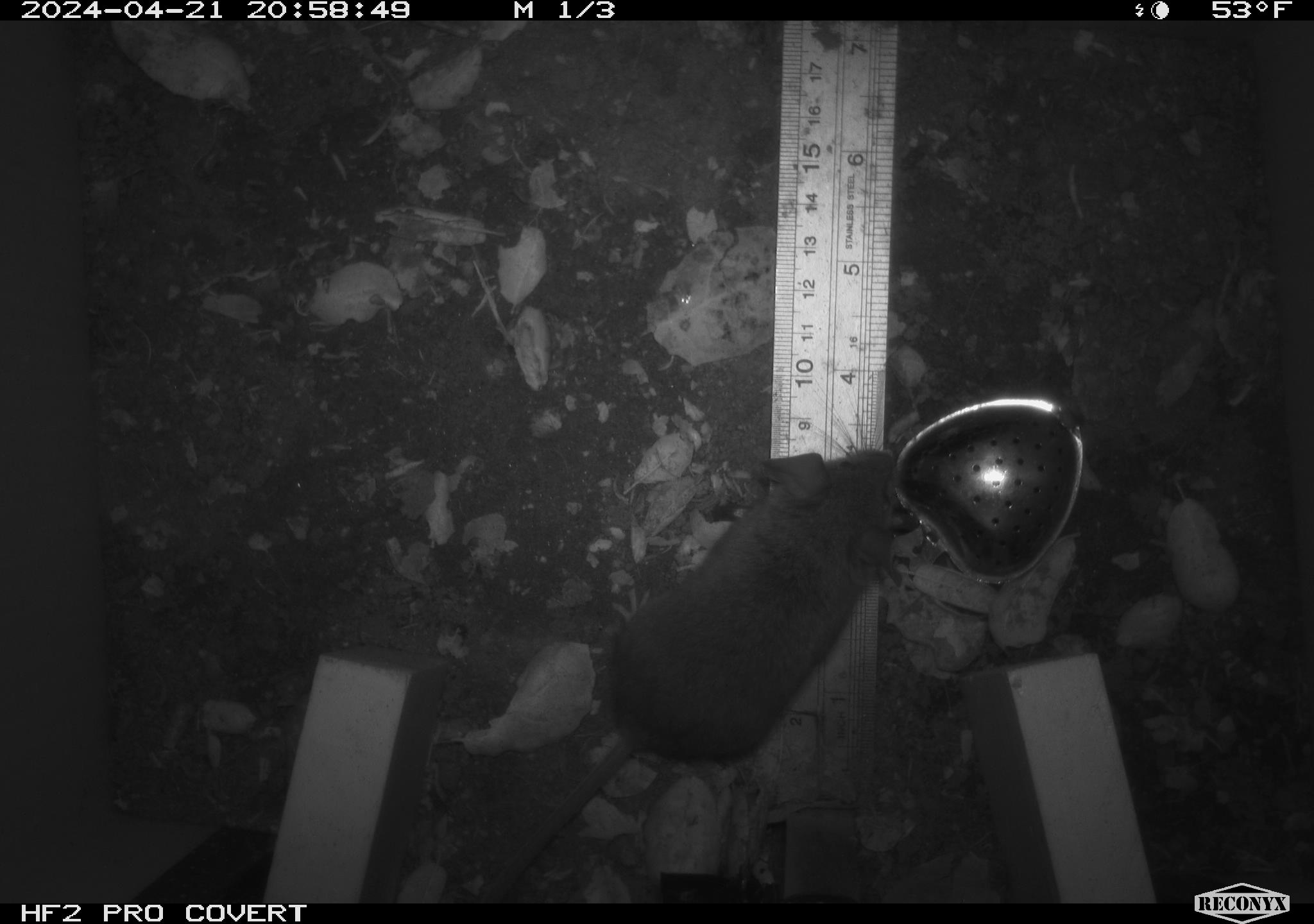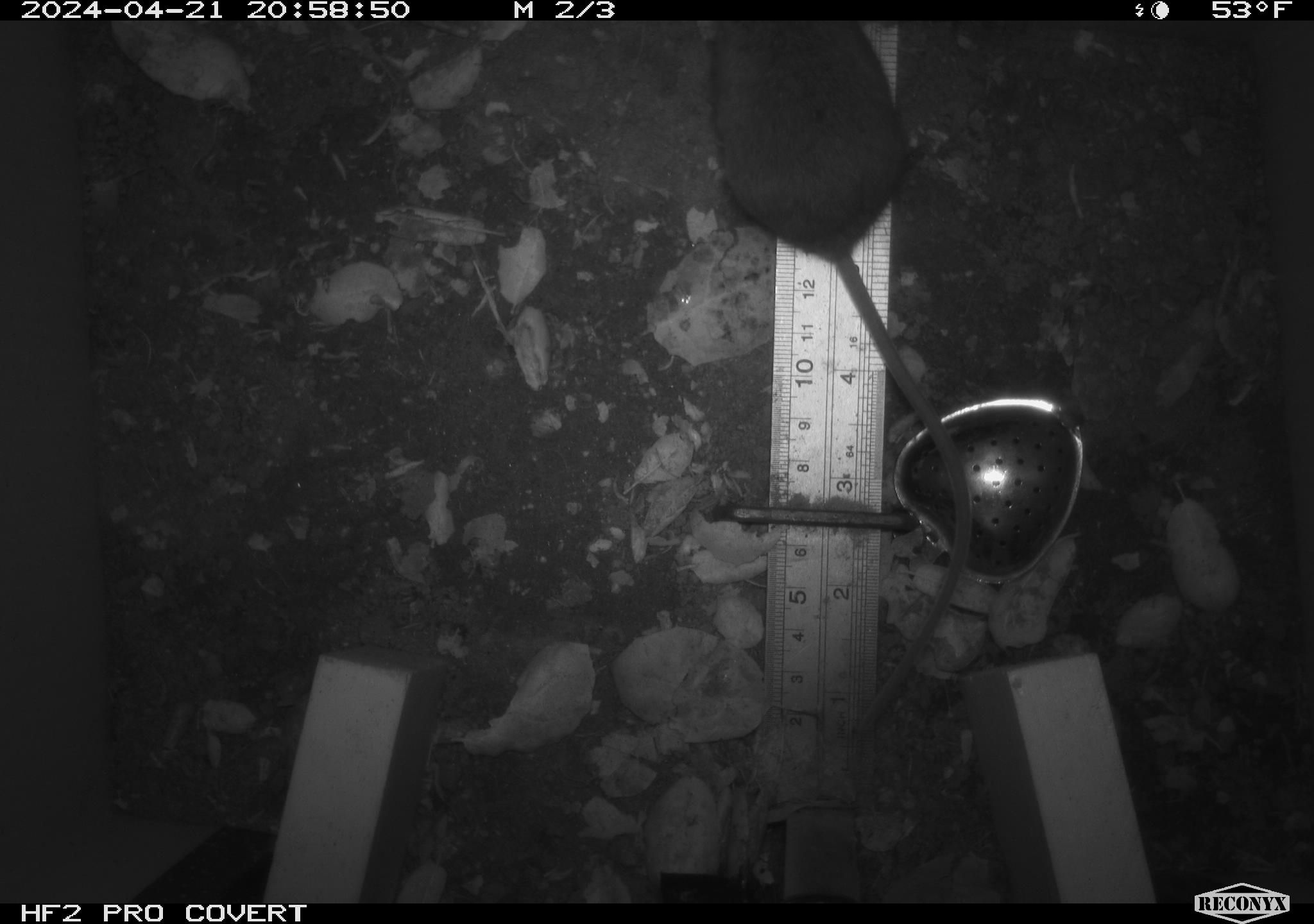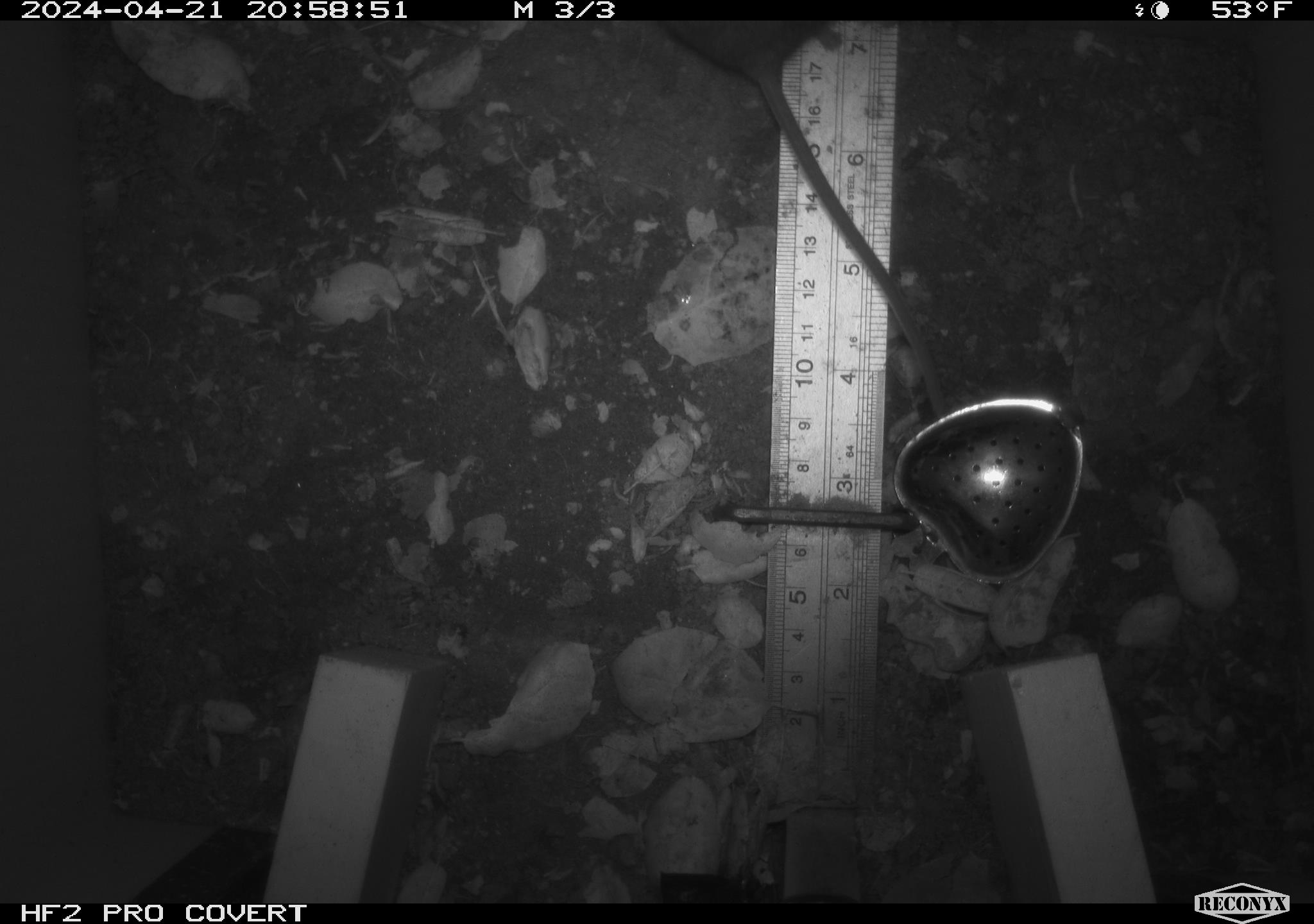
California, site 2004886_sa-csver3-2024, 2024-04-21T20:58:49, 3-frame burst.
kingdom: Animalia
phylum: Chordata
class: Mammalia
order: Rodentia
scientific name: Rodentia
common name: rodent